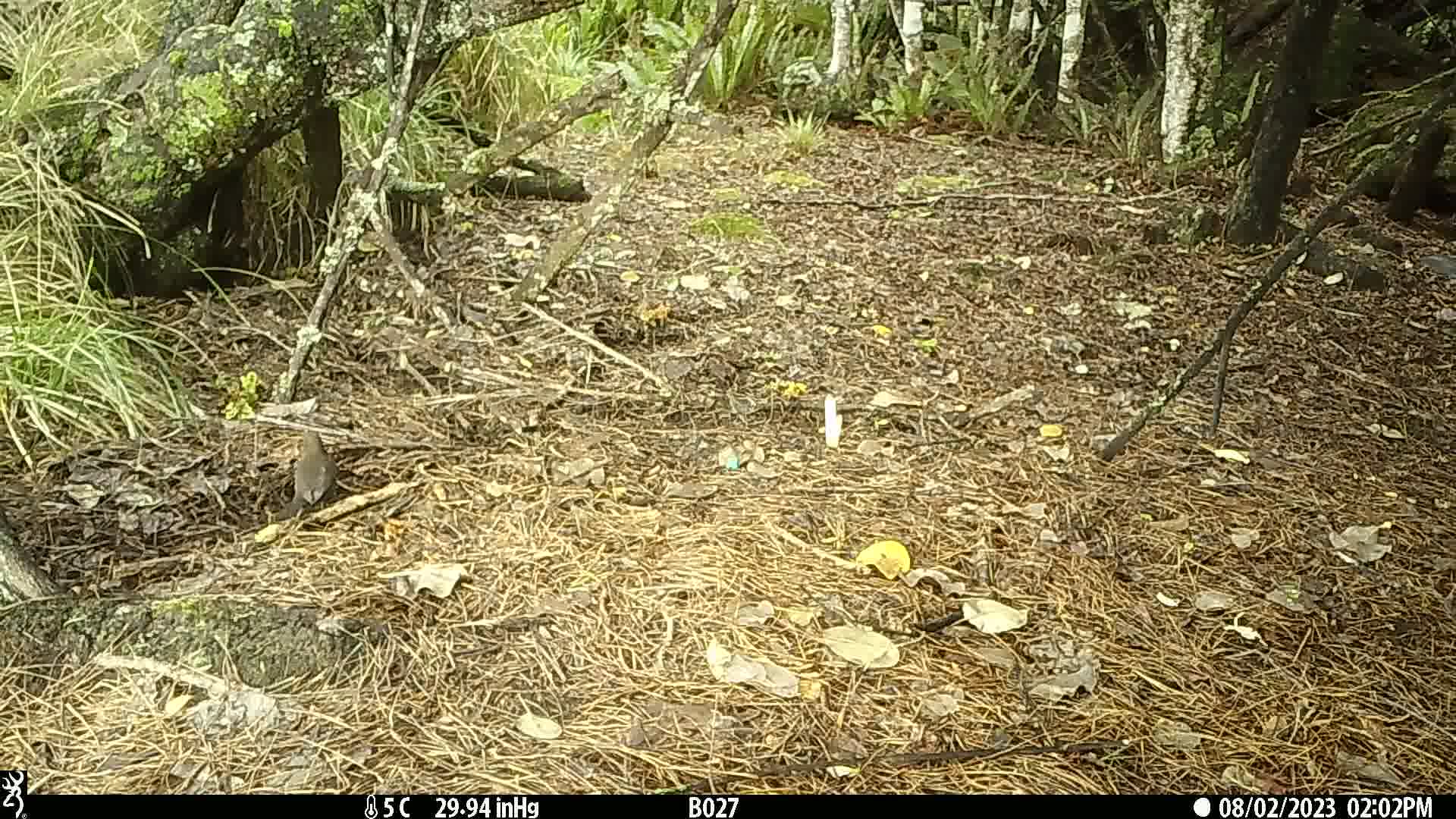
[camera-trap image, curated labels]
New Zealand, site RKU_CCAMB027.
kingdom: Animalia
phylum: Chordata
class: Aves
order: Passeriformes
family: Turdidae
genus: Turdus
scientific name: Turdus merula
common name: eurasian blackbird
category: blackbird